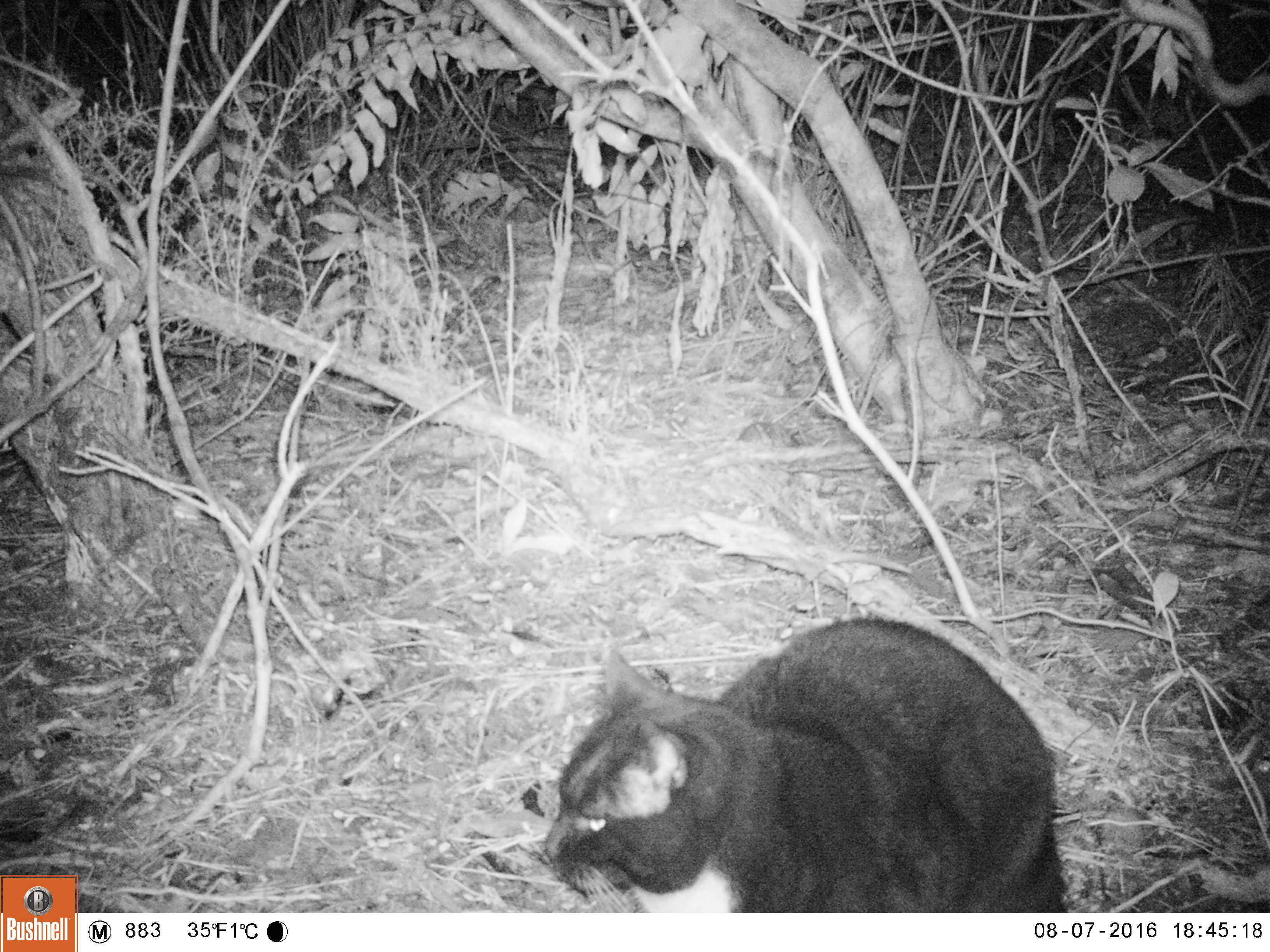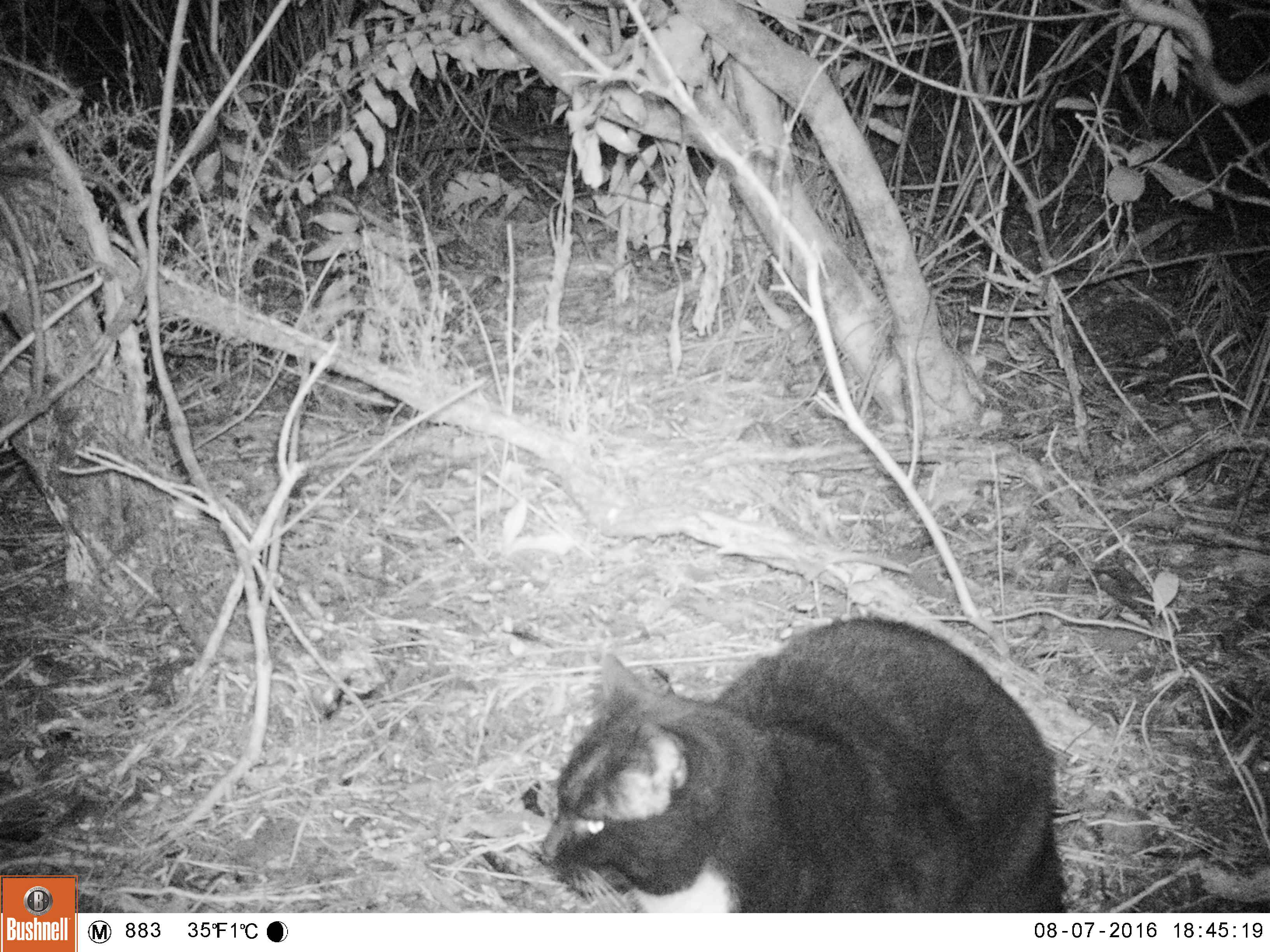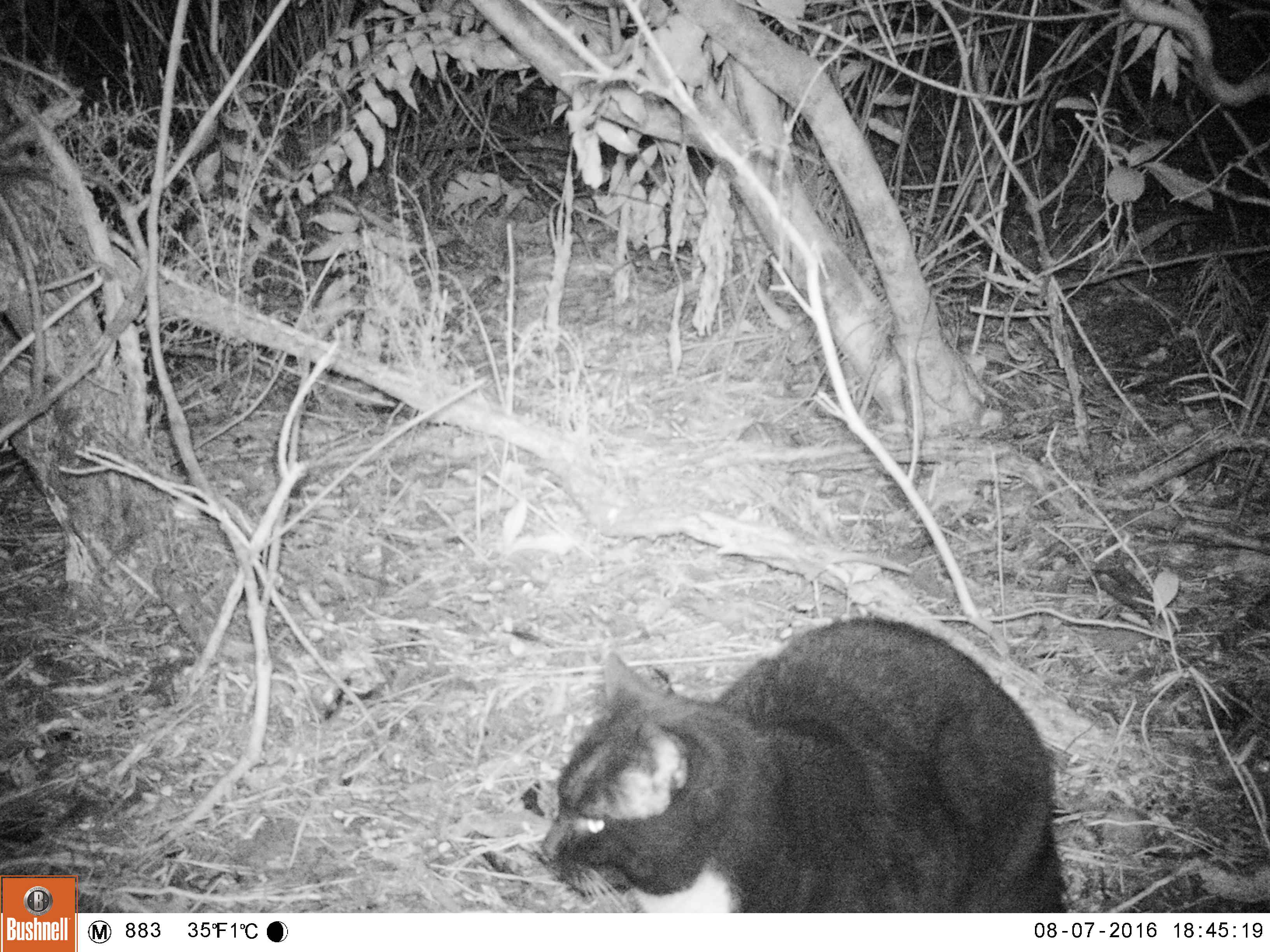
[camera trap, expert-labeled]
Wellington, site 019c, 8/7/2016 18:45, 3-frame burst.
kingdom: Animalia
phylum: Chordata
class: Mammalia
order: Carnivora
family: Felidae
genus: Felis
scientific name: Felis catus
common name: cat